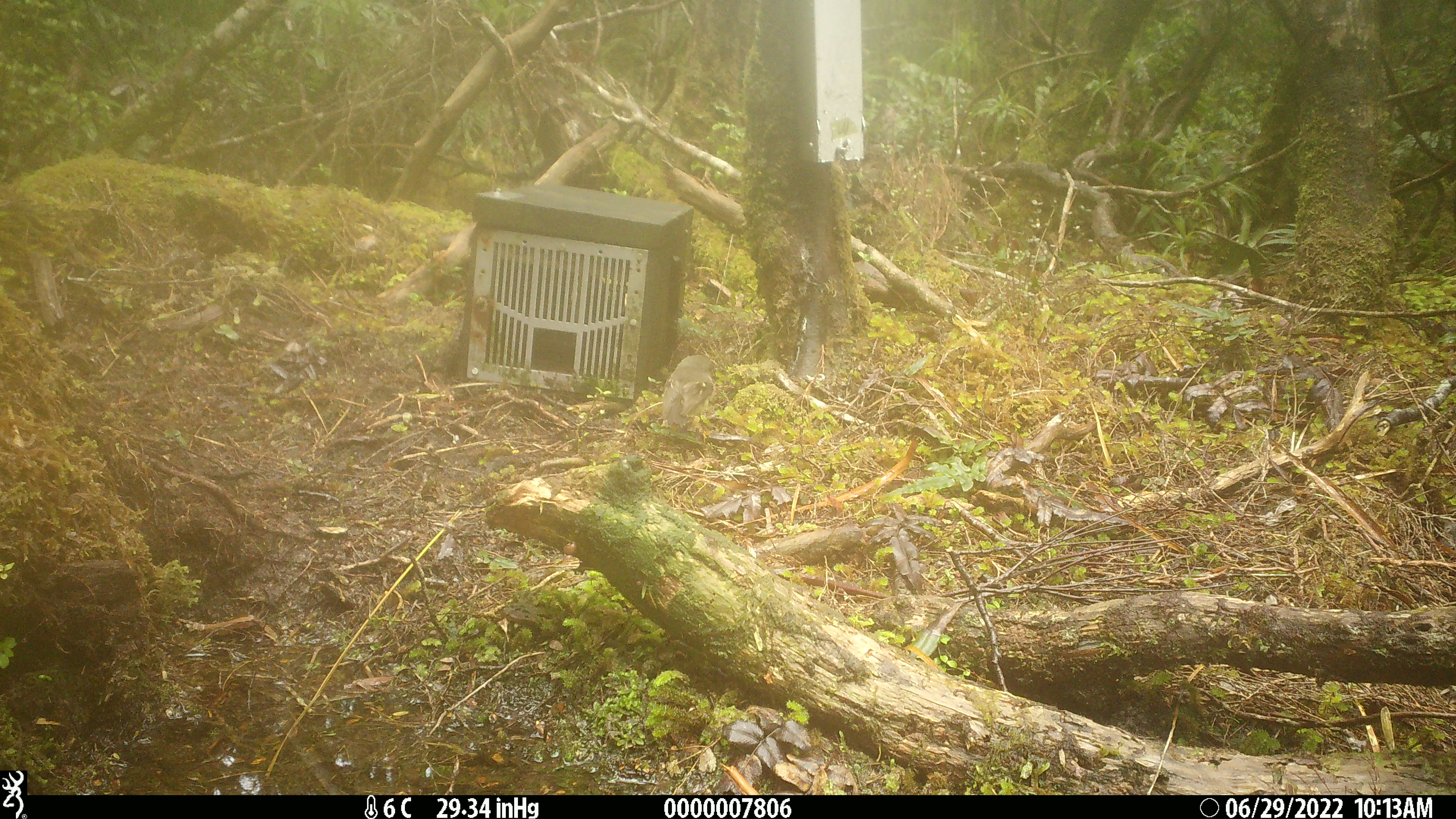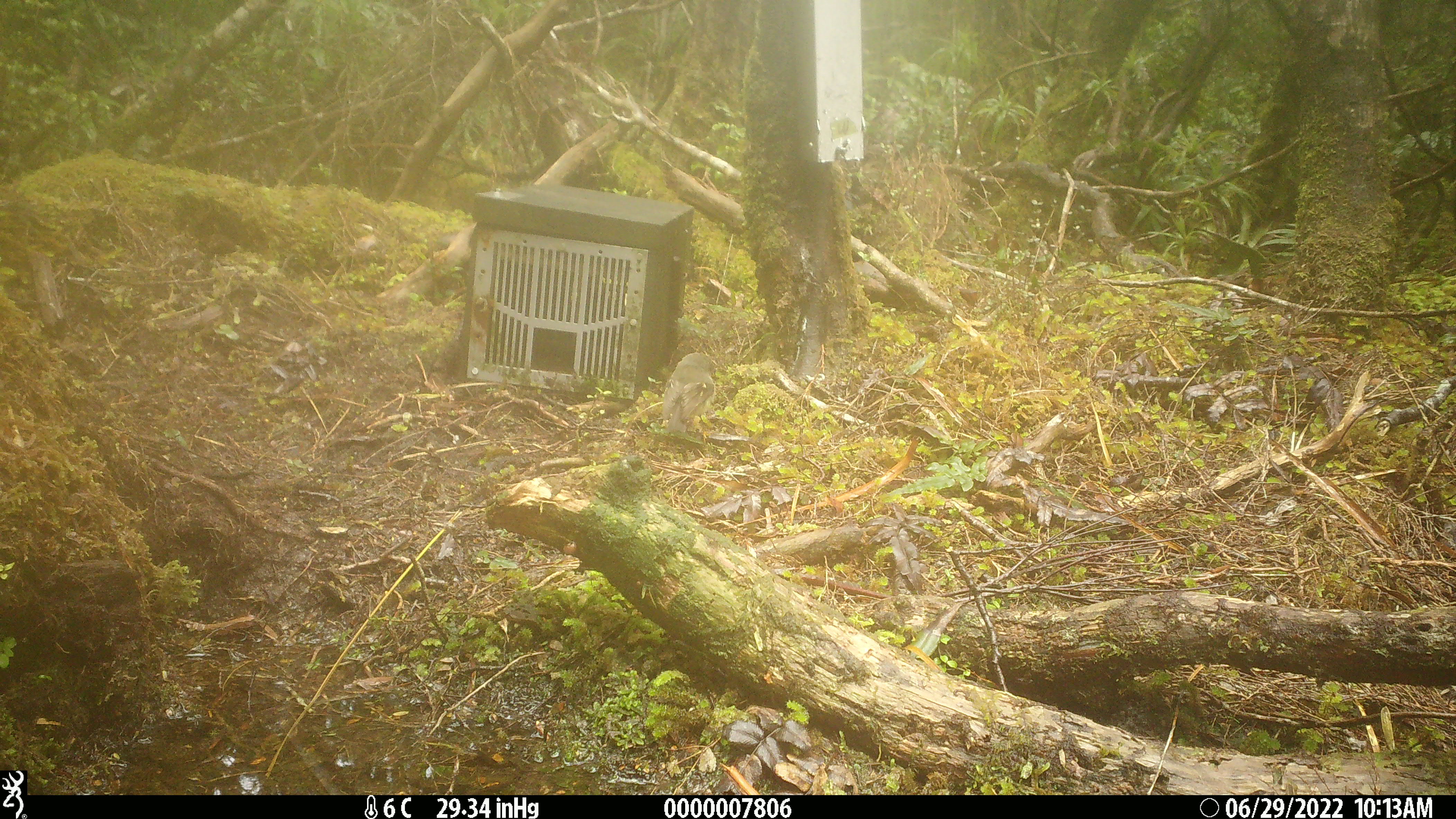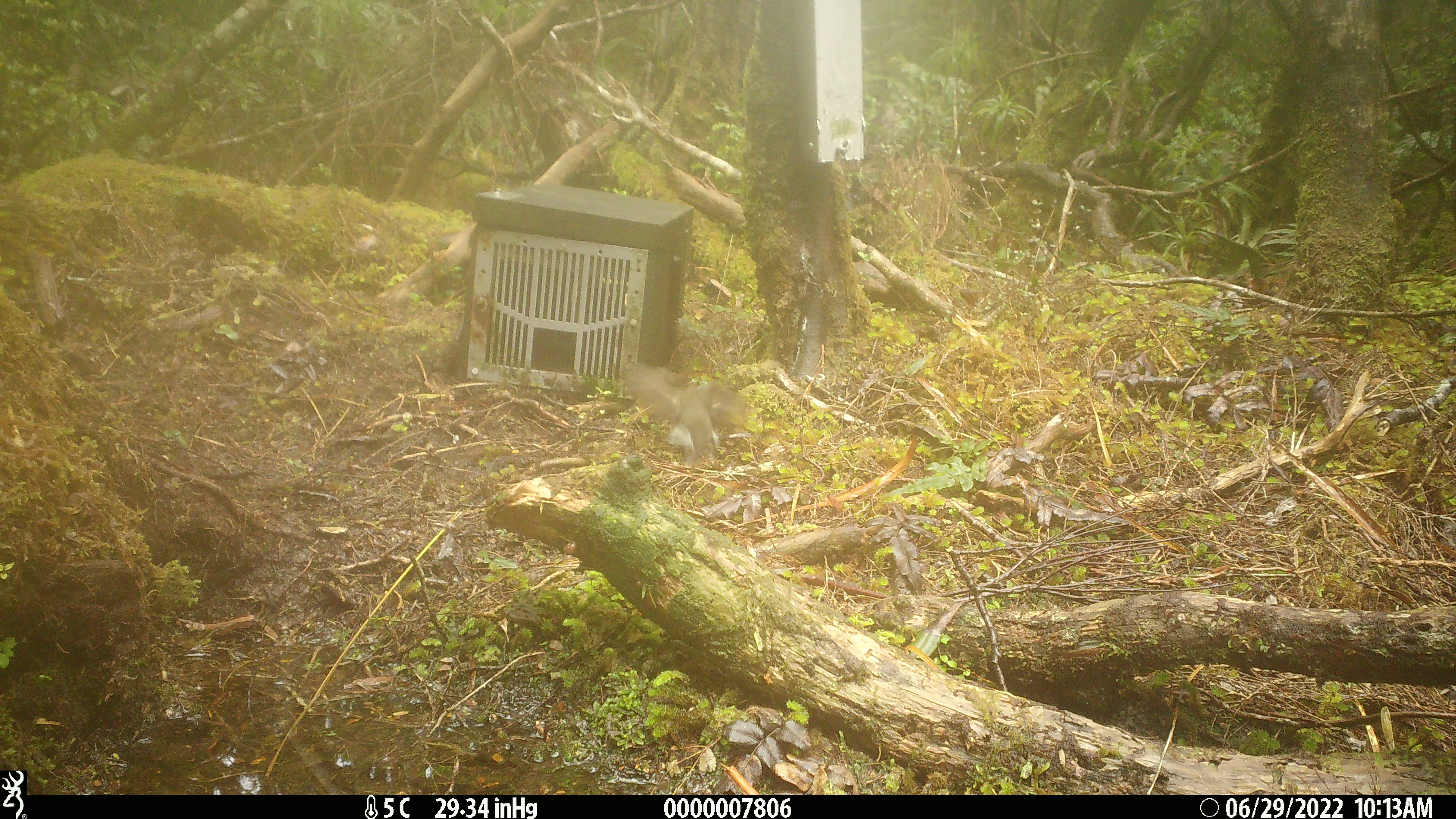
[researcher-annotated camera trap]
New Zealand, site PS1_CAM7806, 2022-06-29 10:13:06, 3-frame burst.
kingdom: Animalia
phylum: Chordata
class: Aves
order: Passeriformes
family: Petroicidae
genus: Petroica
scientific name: Petroica macrocephala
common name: tomtit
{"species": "tomtit (Petroica macrocephala)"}